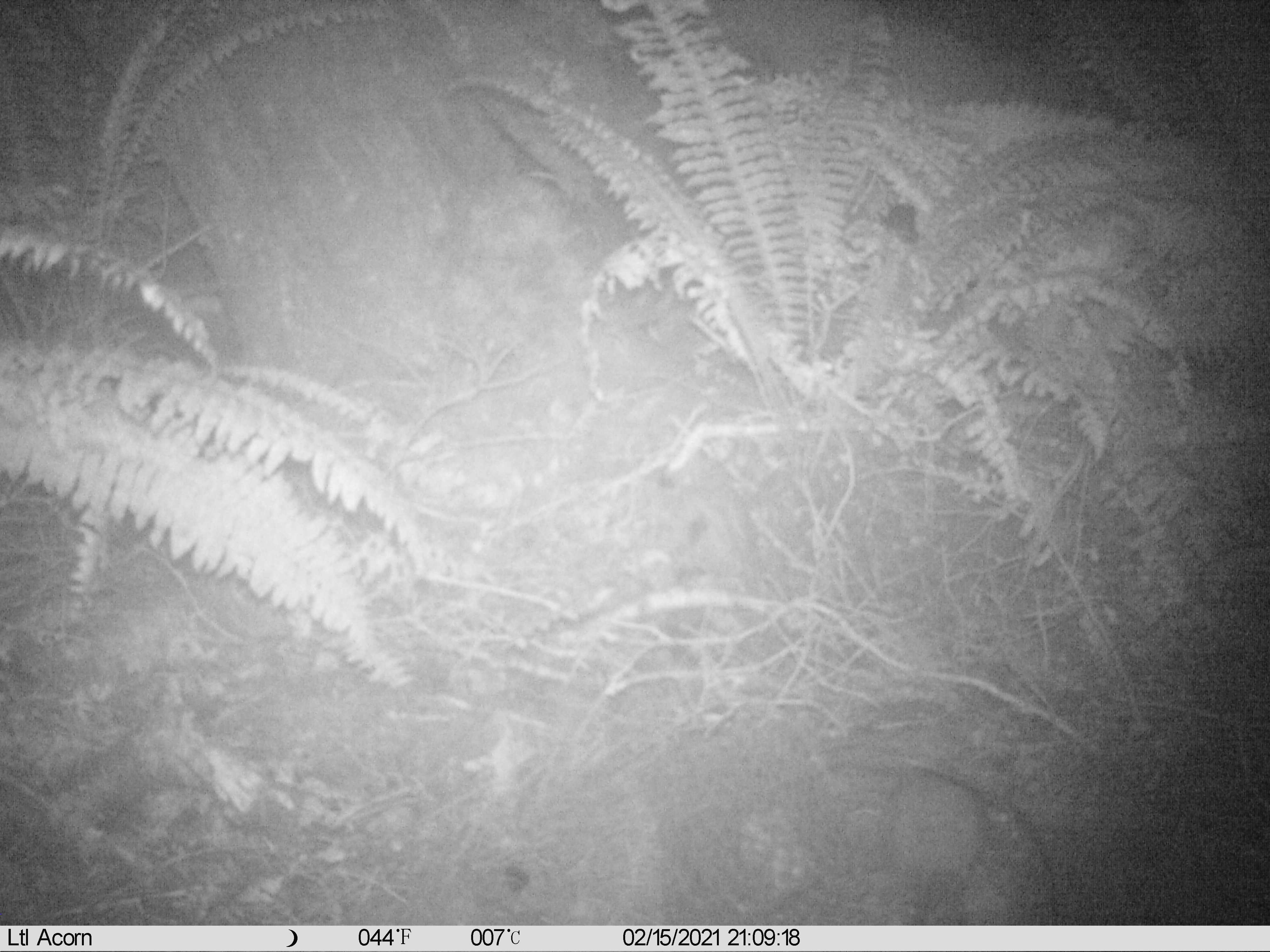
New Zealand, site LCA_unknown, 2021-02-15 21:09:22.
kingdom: Animalia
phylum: Chordata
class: Mammalia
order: Rodentia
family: Muridae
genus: Rattus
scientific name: Rattus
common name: rat